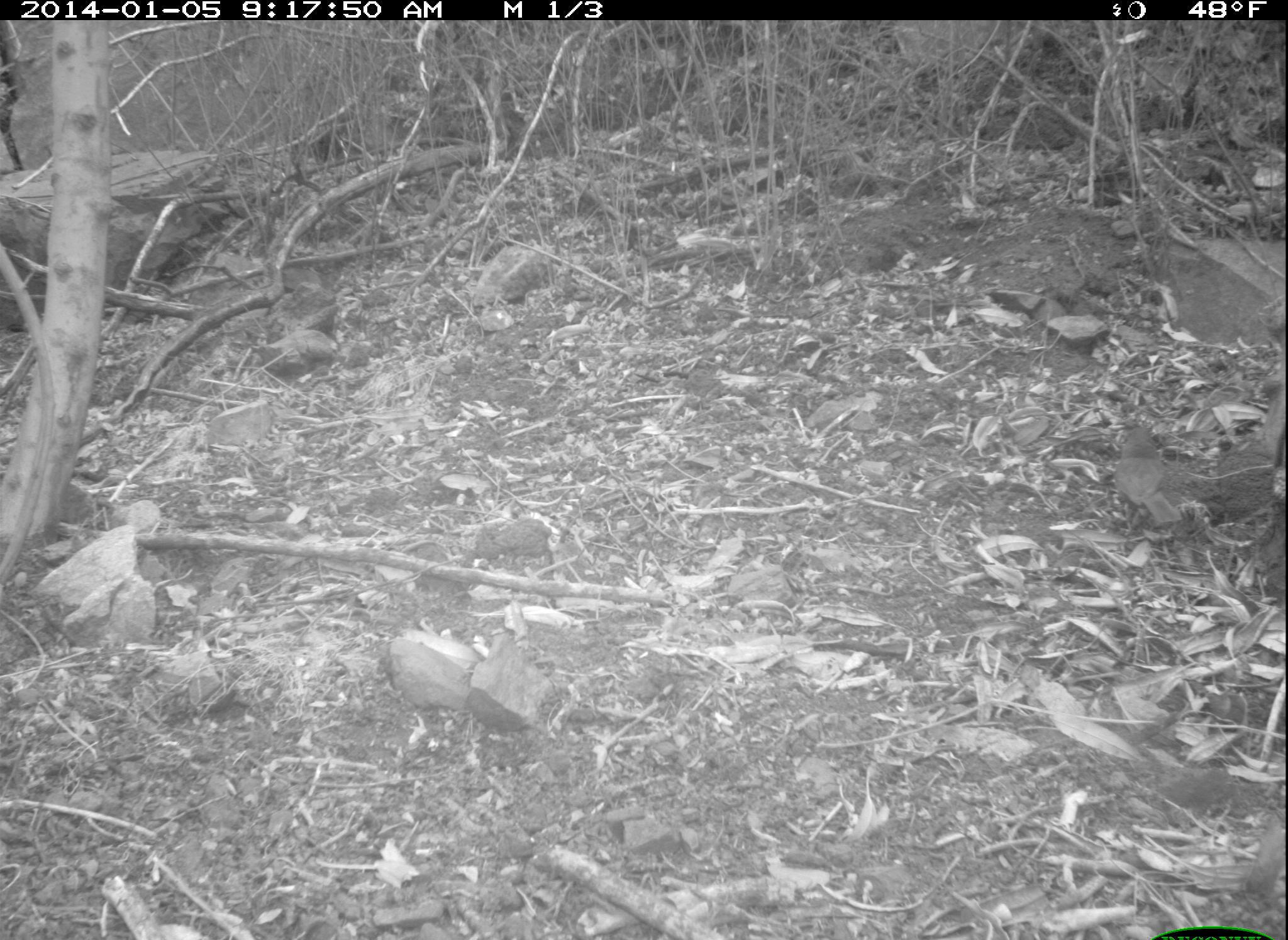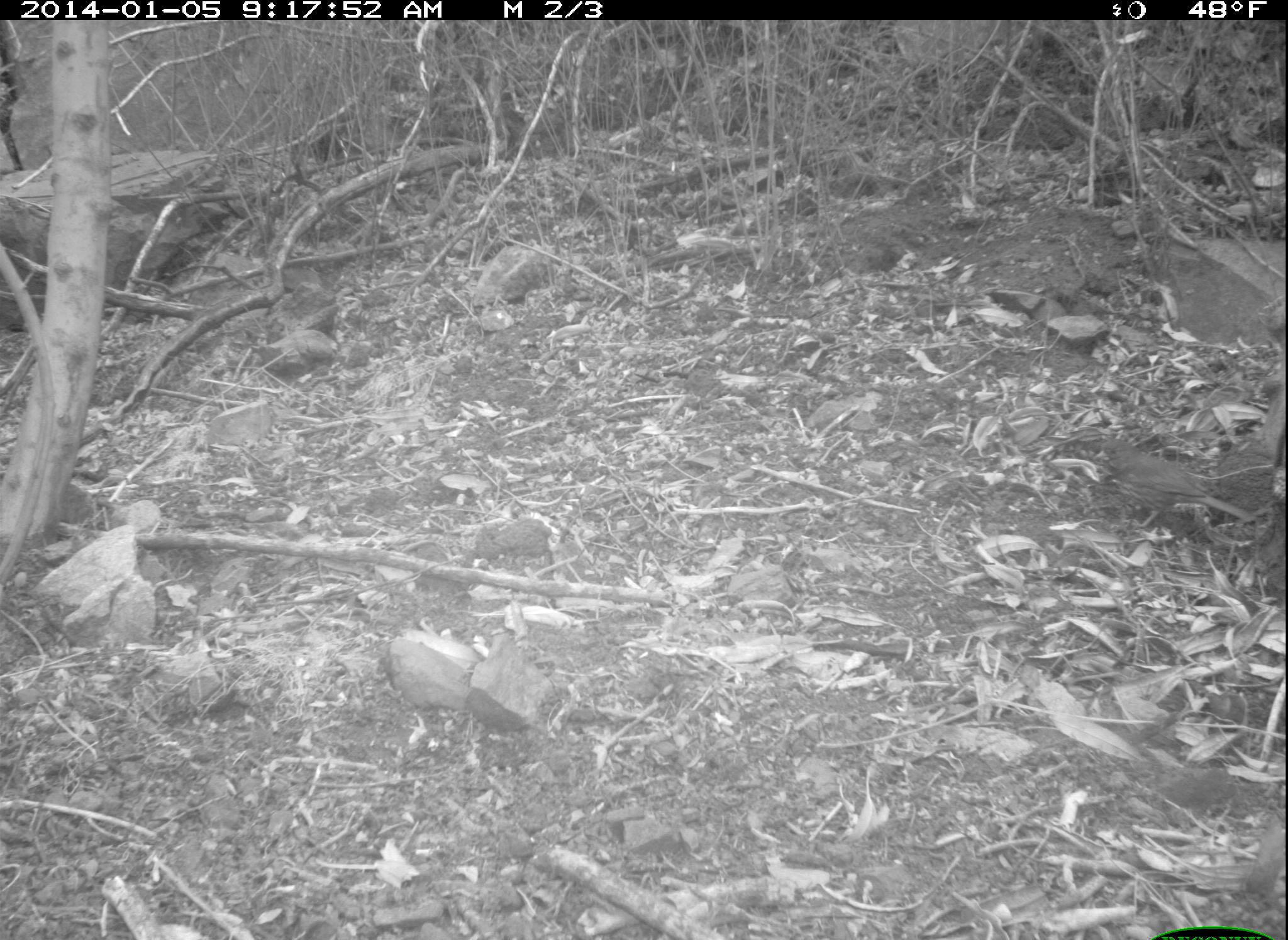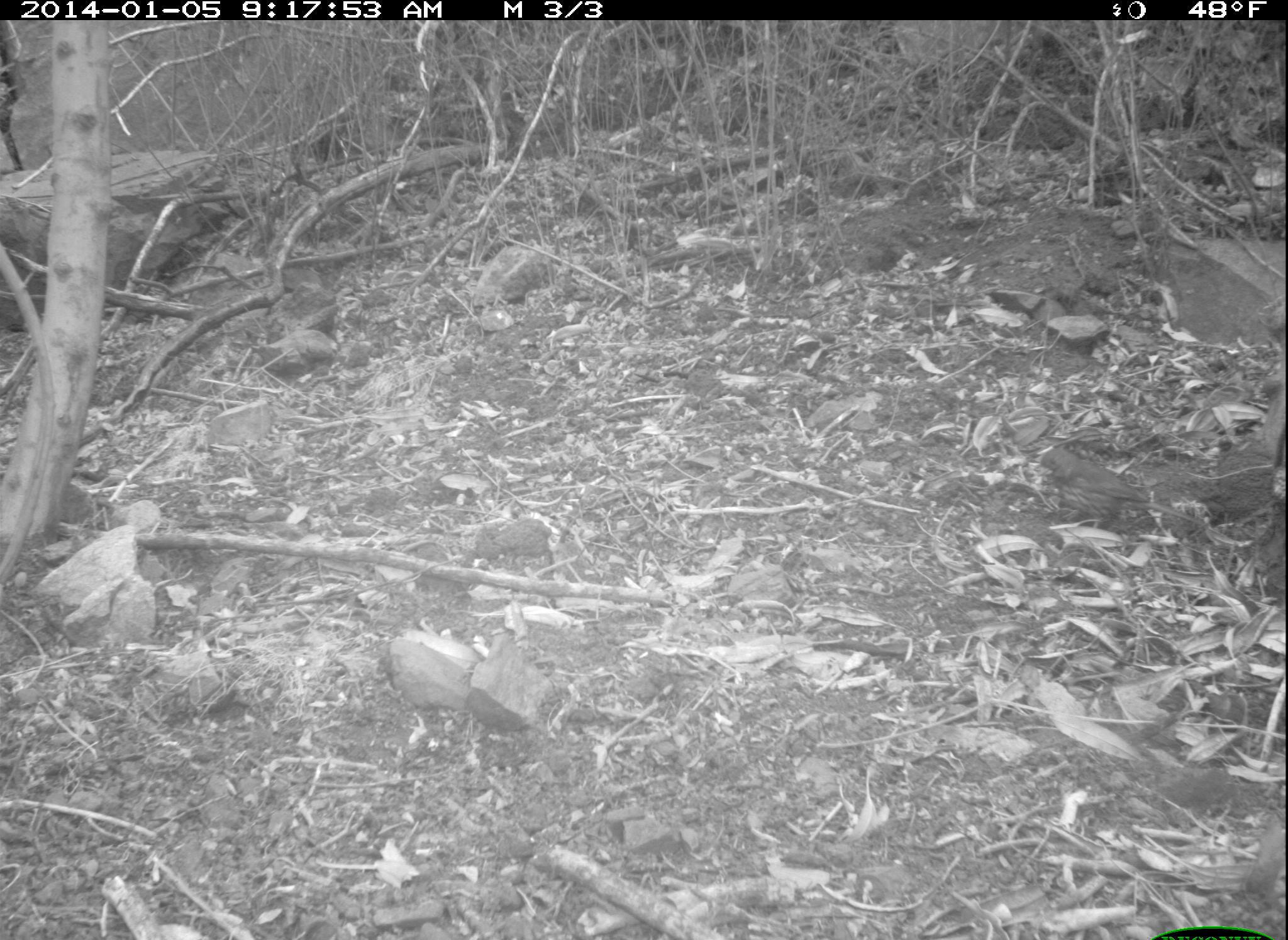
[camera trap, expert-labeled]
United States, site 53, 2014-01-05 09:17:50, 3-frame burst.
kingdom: Animalia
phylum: Chordata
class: Aves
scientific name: Aves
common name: bird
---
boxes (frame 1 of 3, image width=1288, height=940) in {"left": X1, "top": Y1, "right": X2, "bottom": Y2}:
bird: {"left": 1107, "top": 422, "right": 1185, "bottom": 525}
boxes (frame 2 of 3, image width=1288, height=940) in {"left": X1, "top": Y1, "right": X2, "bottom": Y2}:
bird: {"left": 1092, "top": 436, "right": 1258, "bottom": 528}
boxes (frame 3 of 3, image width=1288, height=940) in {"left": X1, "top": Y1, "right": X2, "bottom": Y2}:
bird: {"left": 1036, "top": 446, "right": 1206, "bottom": 532}